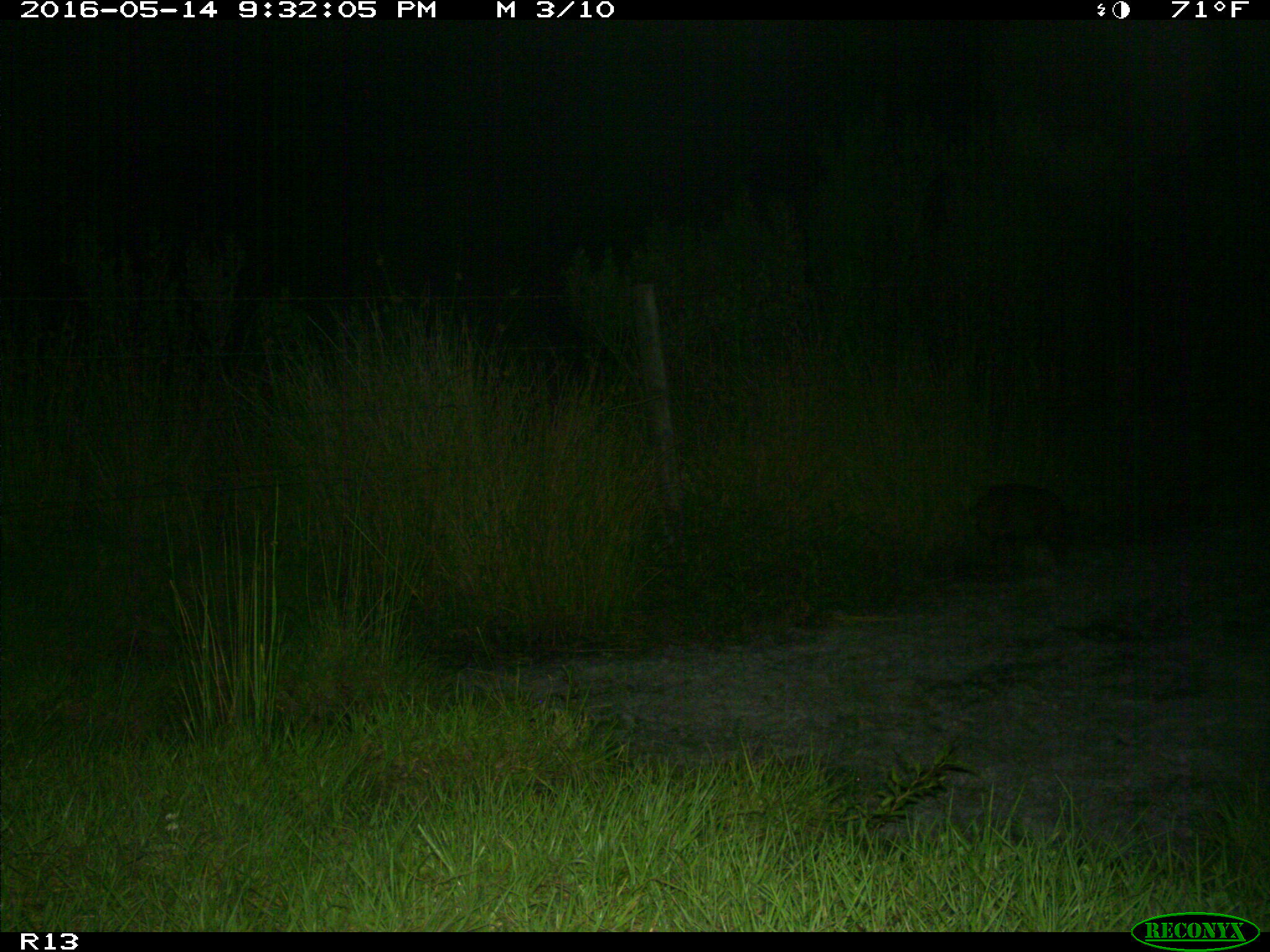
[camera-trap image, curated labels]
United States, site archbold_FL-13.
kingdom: Animalia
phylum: Chordata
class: Mammalia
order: Artiodactyla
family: Suidae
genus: Sus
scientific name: Sus scrofa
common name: wild boar